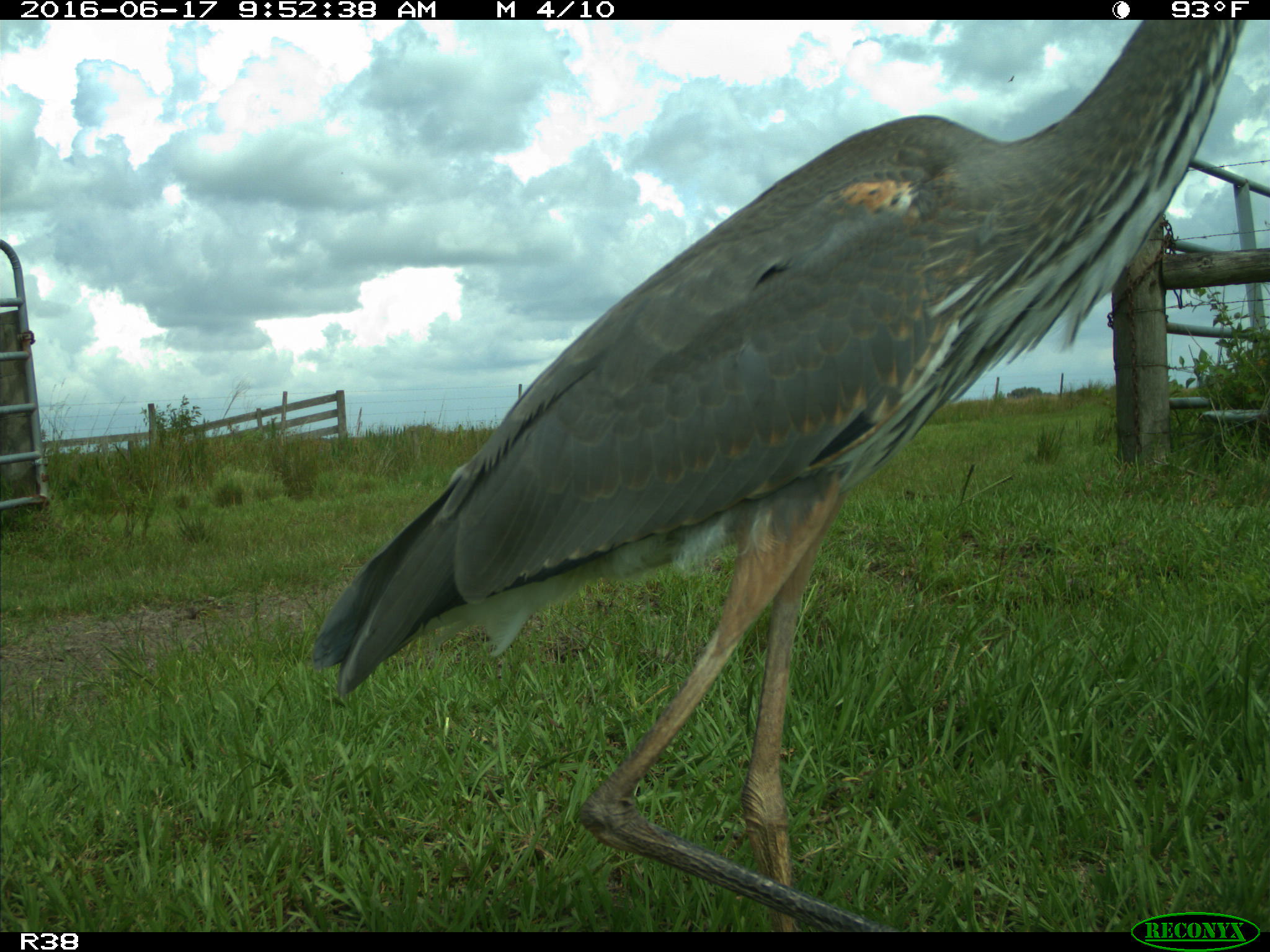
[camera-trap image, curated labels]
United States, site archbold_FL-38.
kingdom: Animalia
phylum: Chordata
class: Aves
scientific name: Aves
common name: birds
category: unidentified bird